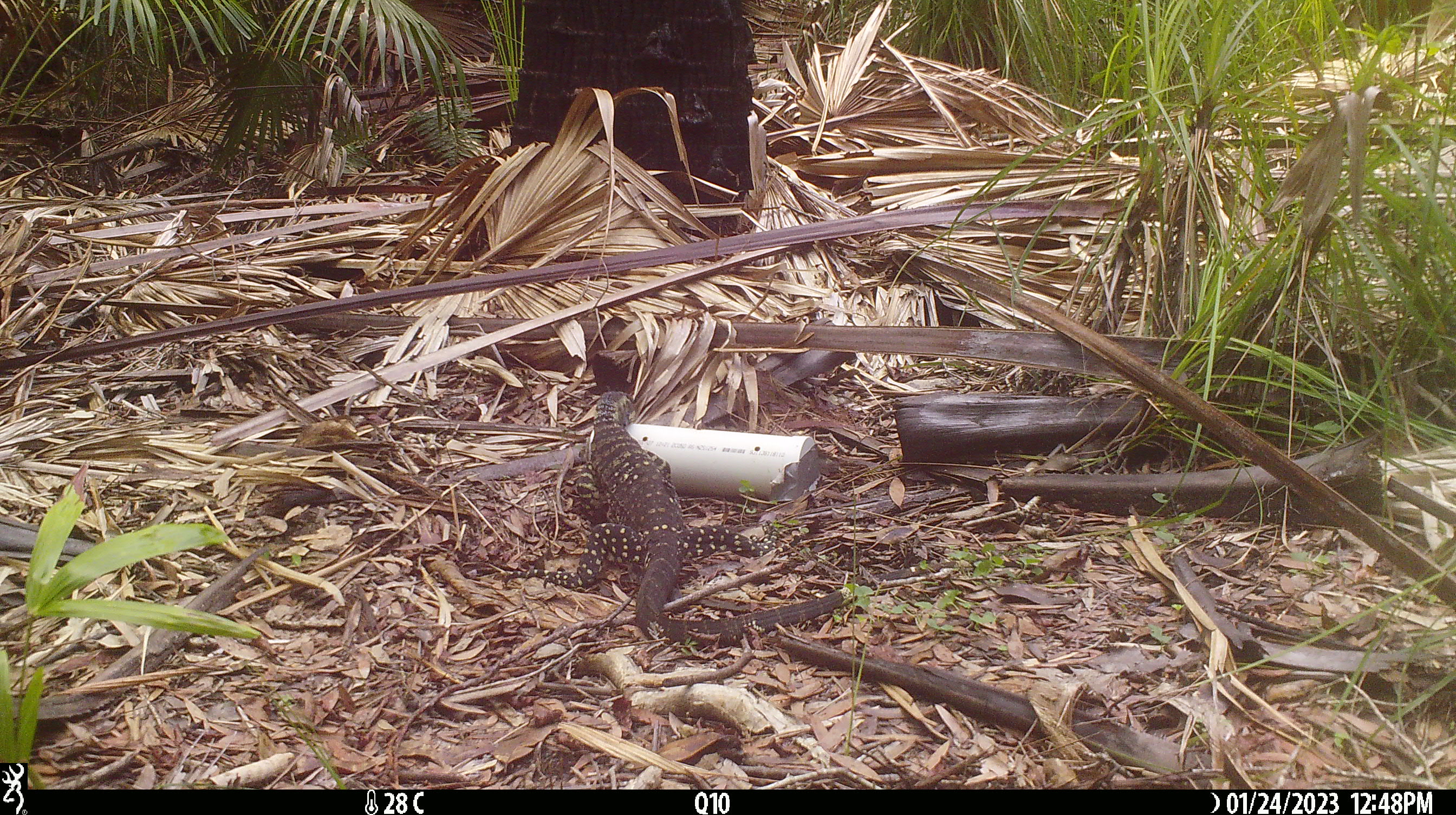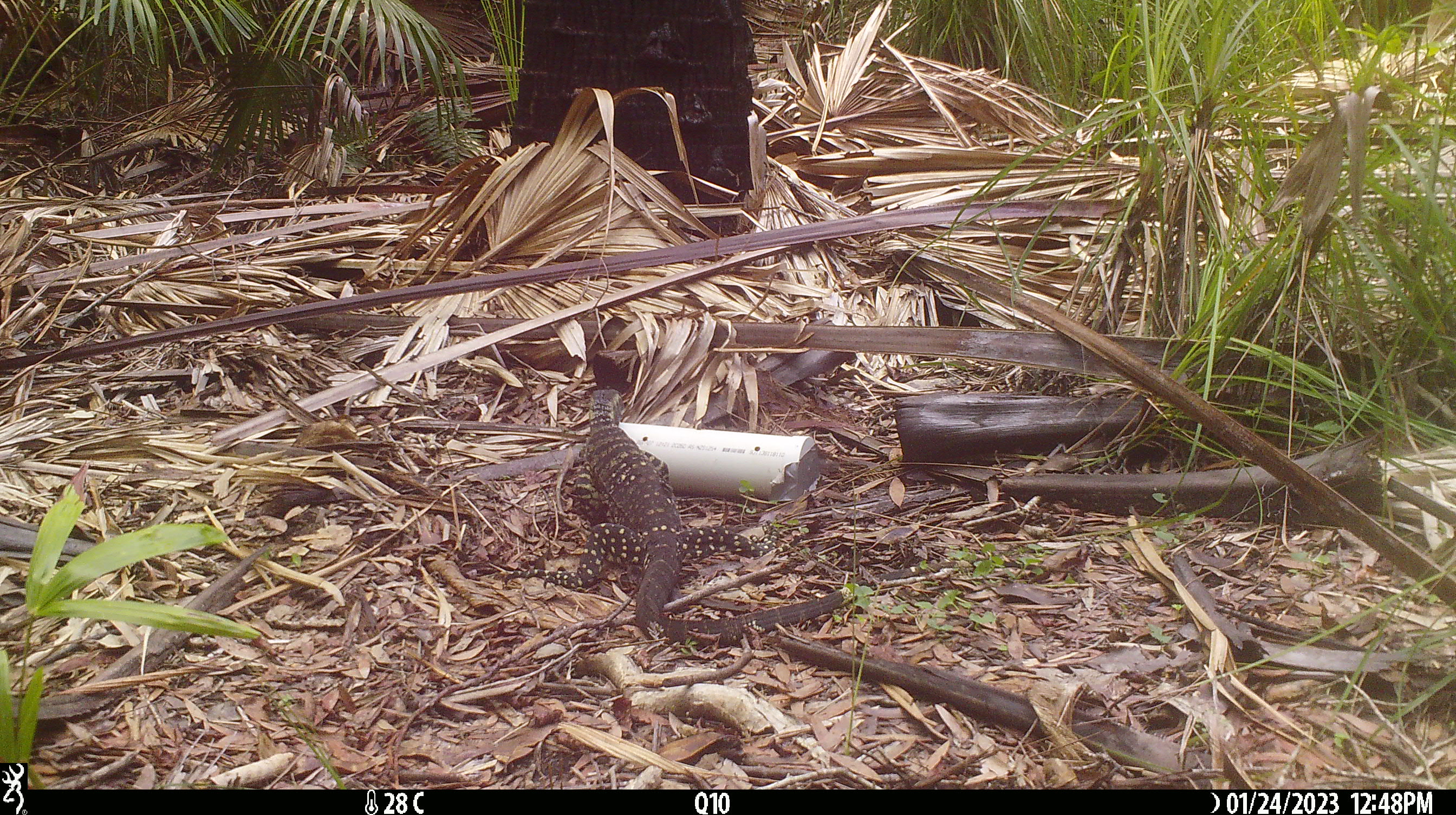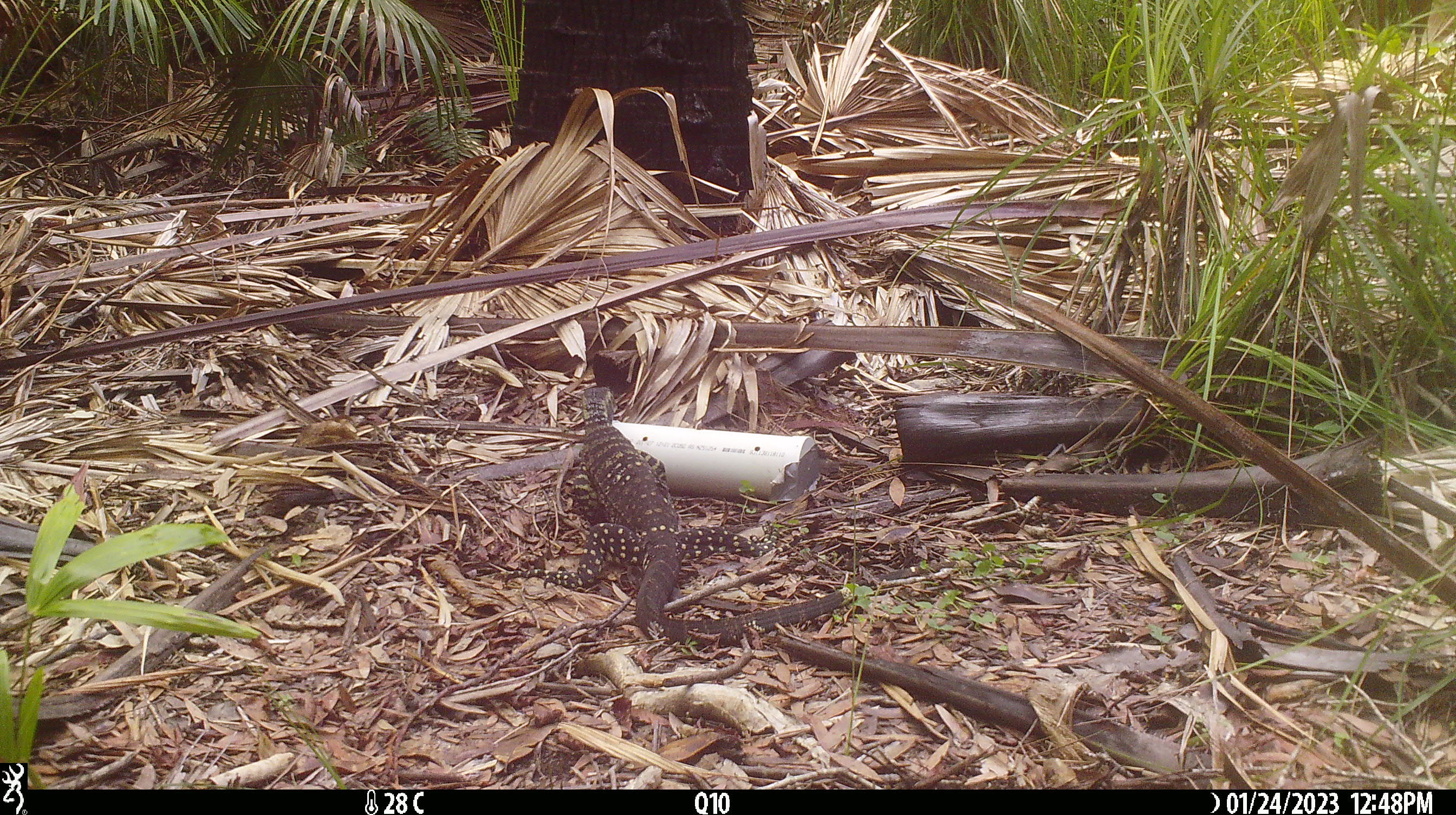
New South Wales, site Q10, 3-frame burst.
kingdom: Animalia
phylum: Chordata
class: Reptilia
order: Squamata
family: Varanidae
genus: Varanus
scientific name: Varanus varius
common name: lace monitor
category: goanna